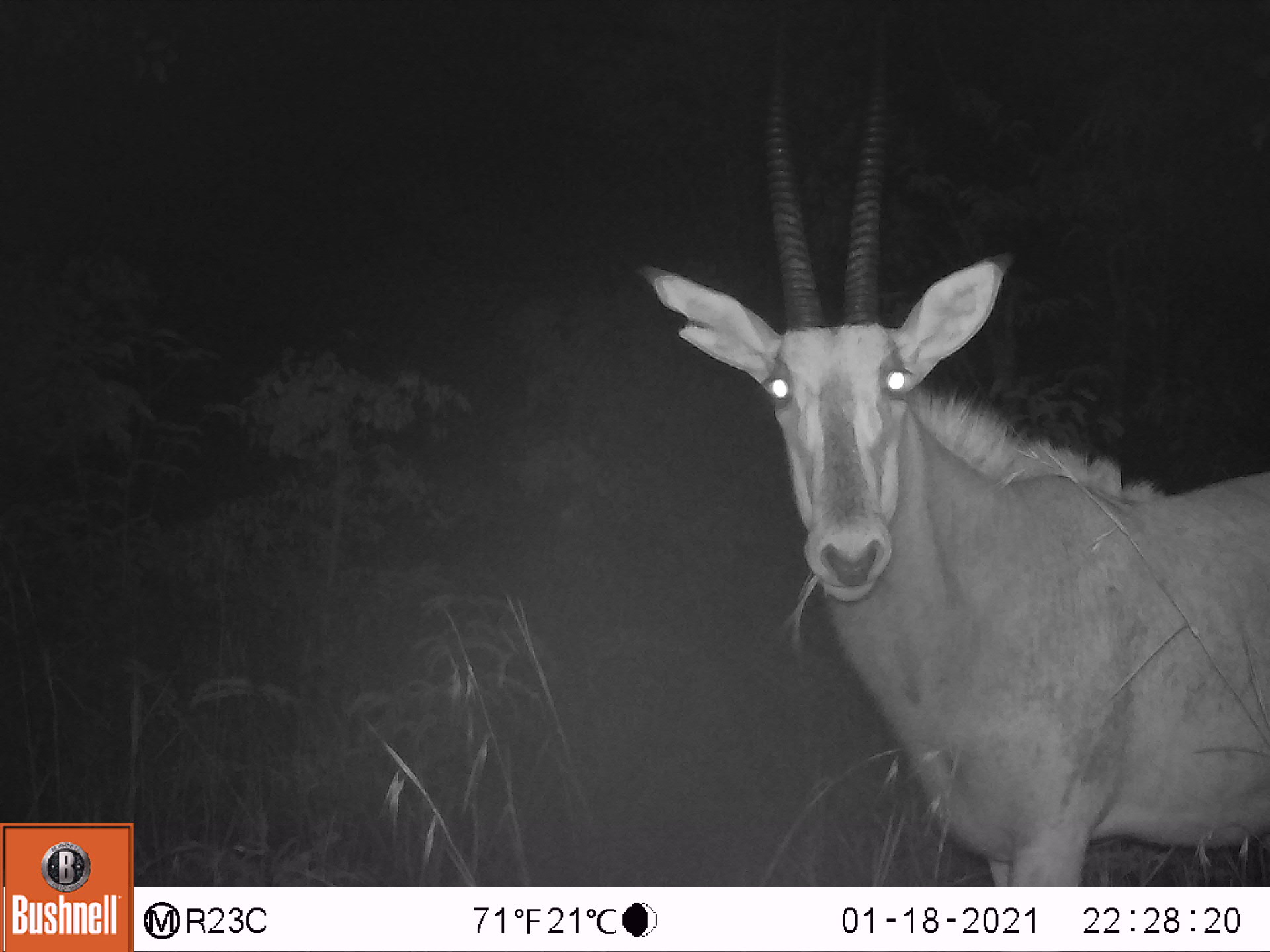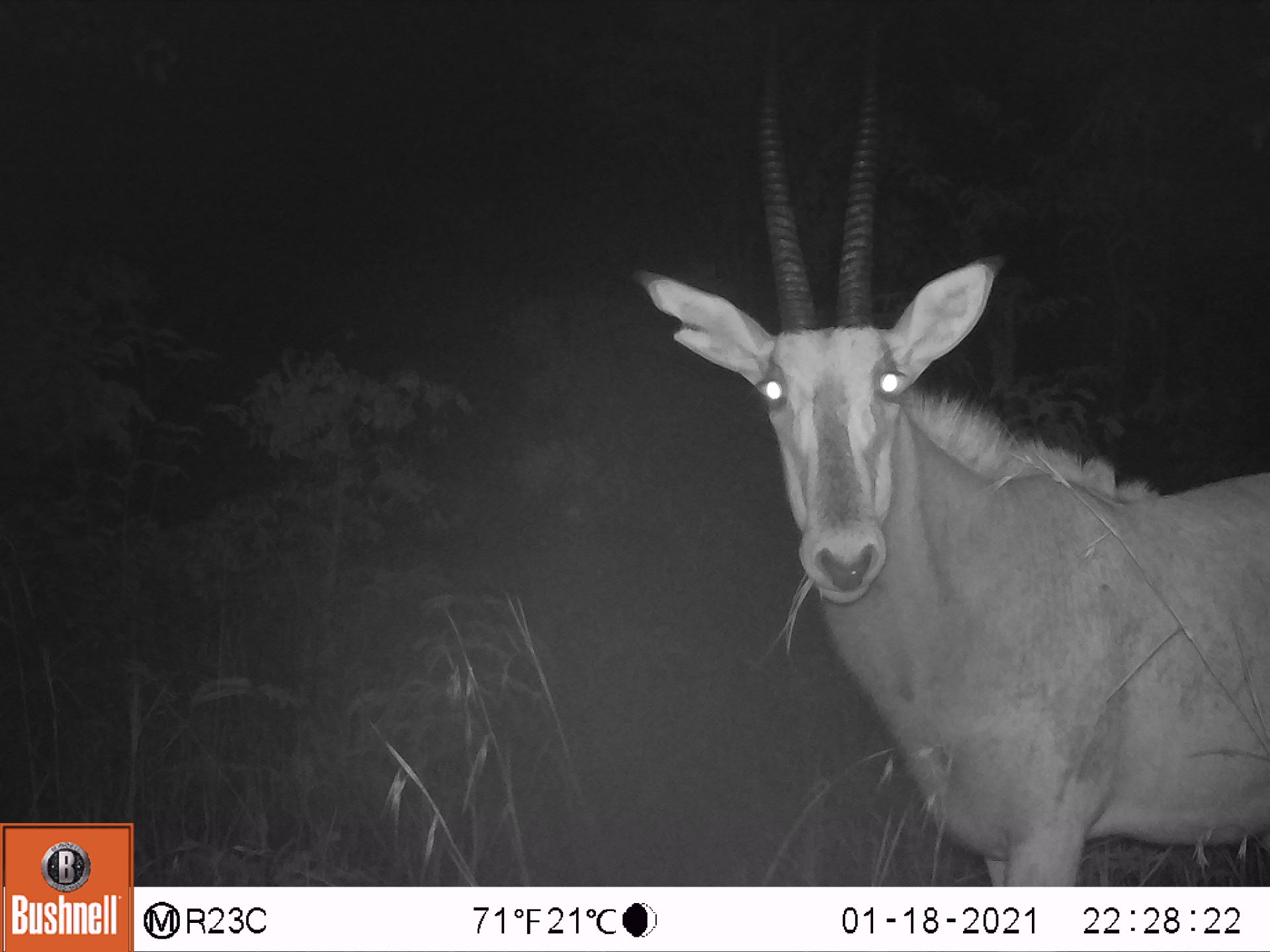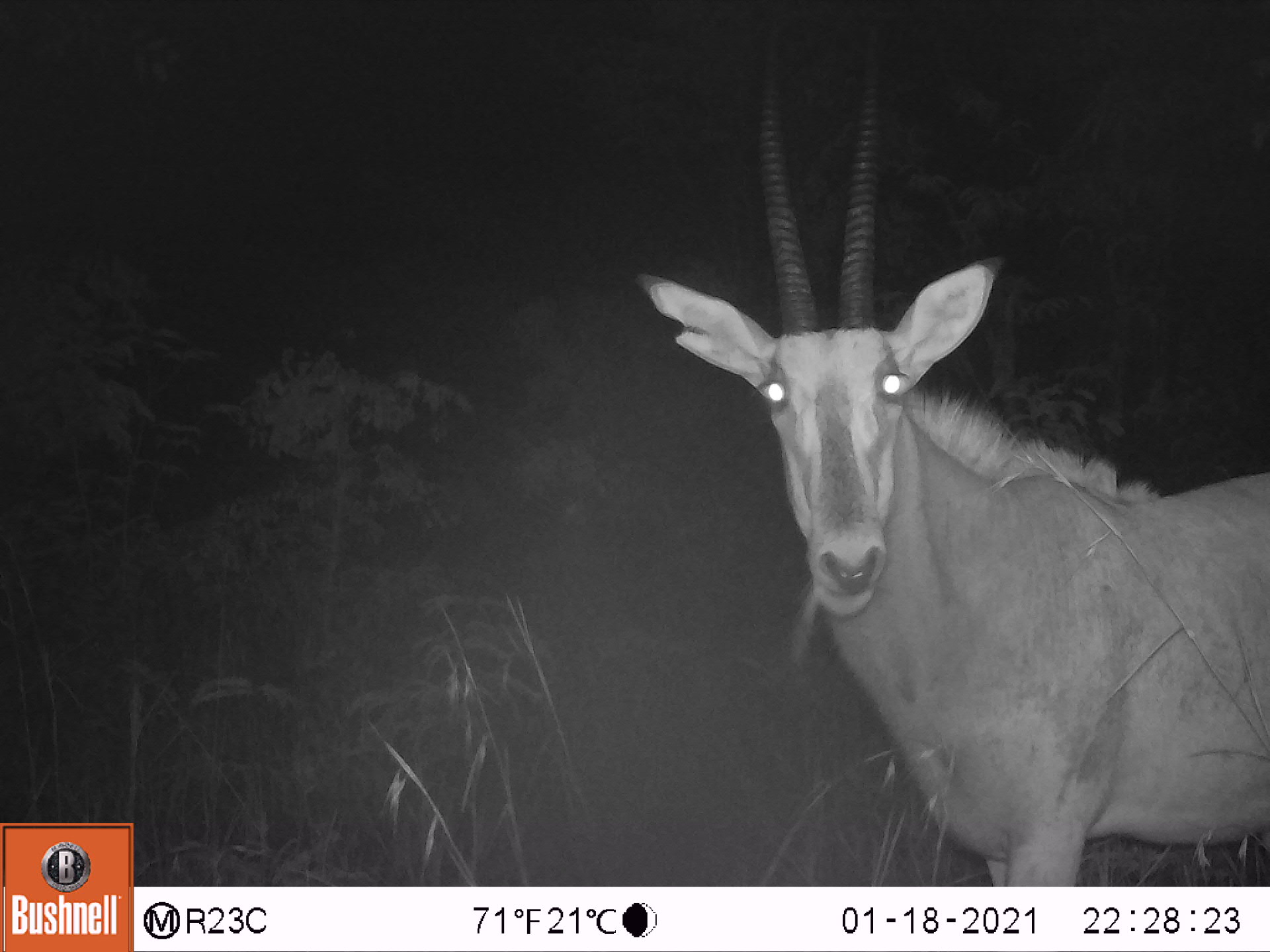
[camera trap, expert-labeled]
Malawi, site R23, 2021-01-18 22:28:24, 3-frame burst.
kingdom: Animalia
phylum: Chordata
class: Mammalia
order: Artiodactyla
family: Bovidae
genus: Hippotragus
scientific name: Hippotragus niger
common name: sable antelope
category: sable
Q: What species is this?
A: Sable (sable antelope) (Hippotragus niger).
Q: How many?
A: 1.